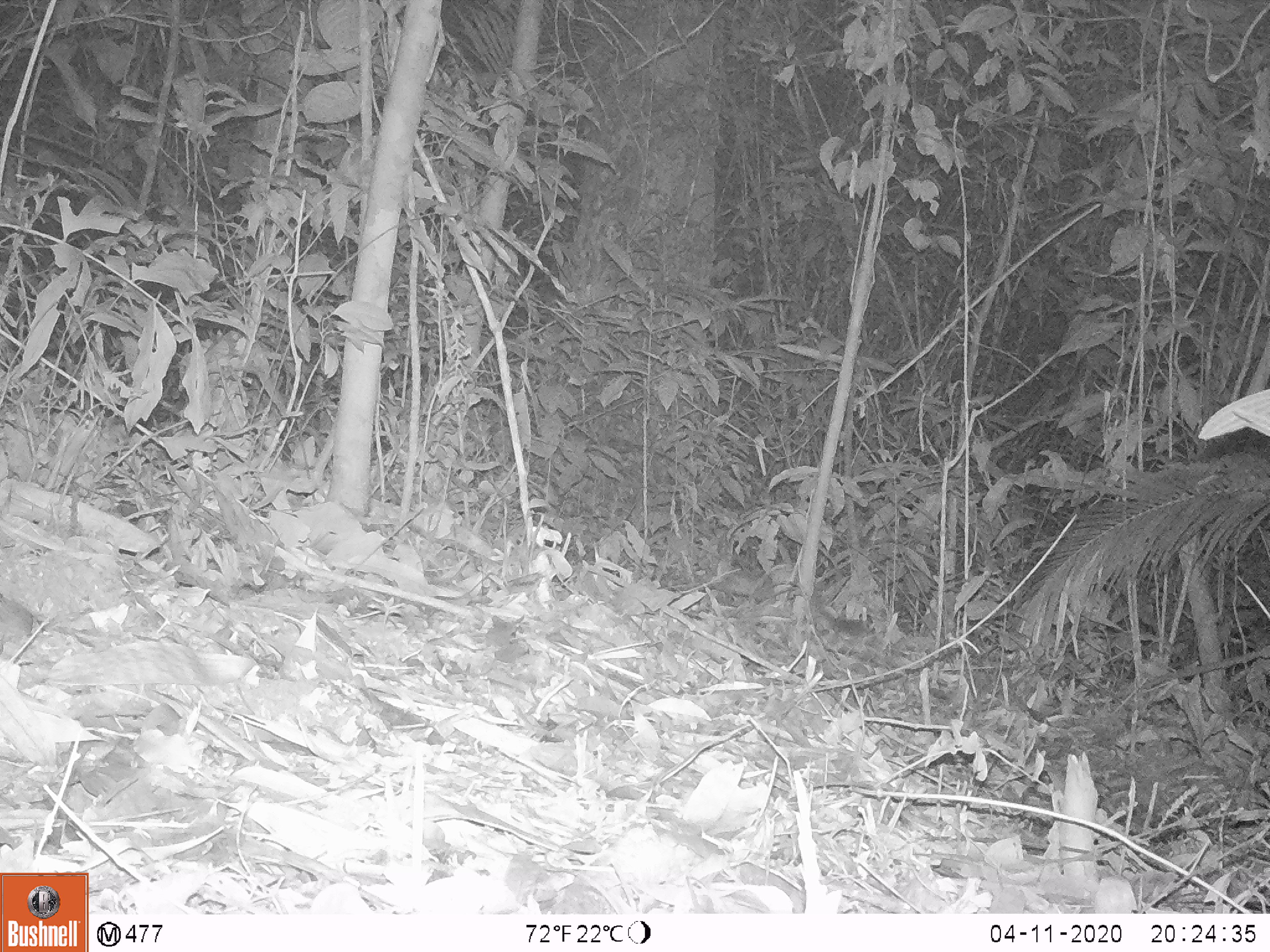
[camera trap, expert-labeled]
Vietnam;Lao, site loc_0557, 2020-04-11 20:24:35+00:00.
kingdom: Animalia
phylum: Chordata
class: Mammalia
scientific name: Mammalia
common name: mammal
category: unidentified small mammal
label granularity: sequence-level